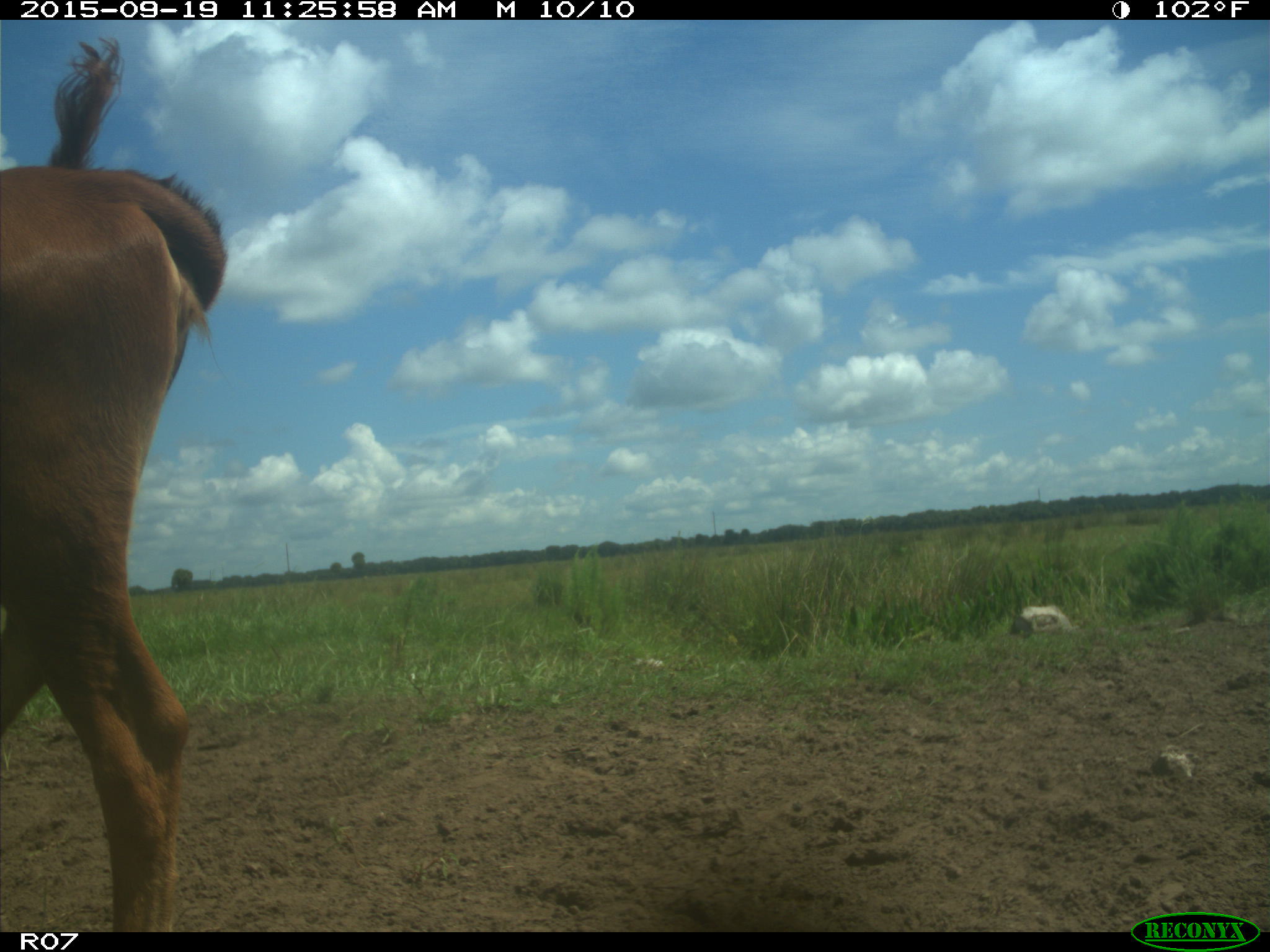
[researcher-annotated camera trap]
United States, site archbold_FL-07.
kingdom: Animalia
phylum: Chordata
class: Mammalia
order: Artiodactyla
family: Bovidae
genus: Bos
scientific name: Bos taurus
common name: domestic cow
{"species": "Bos taurus (domestic cow)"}